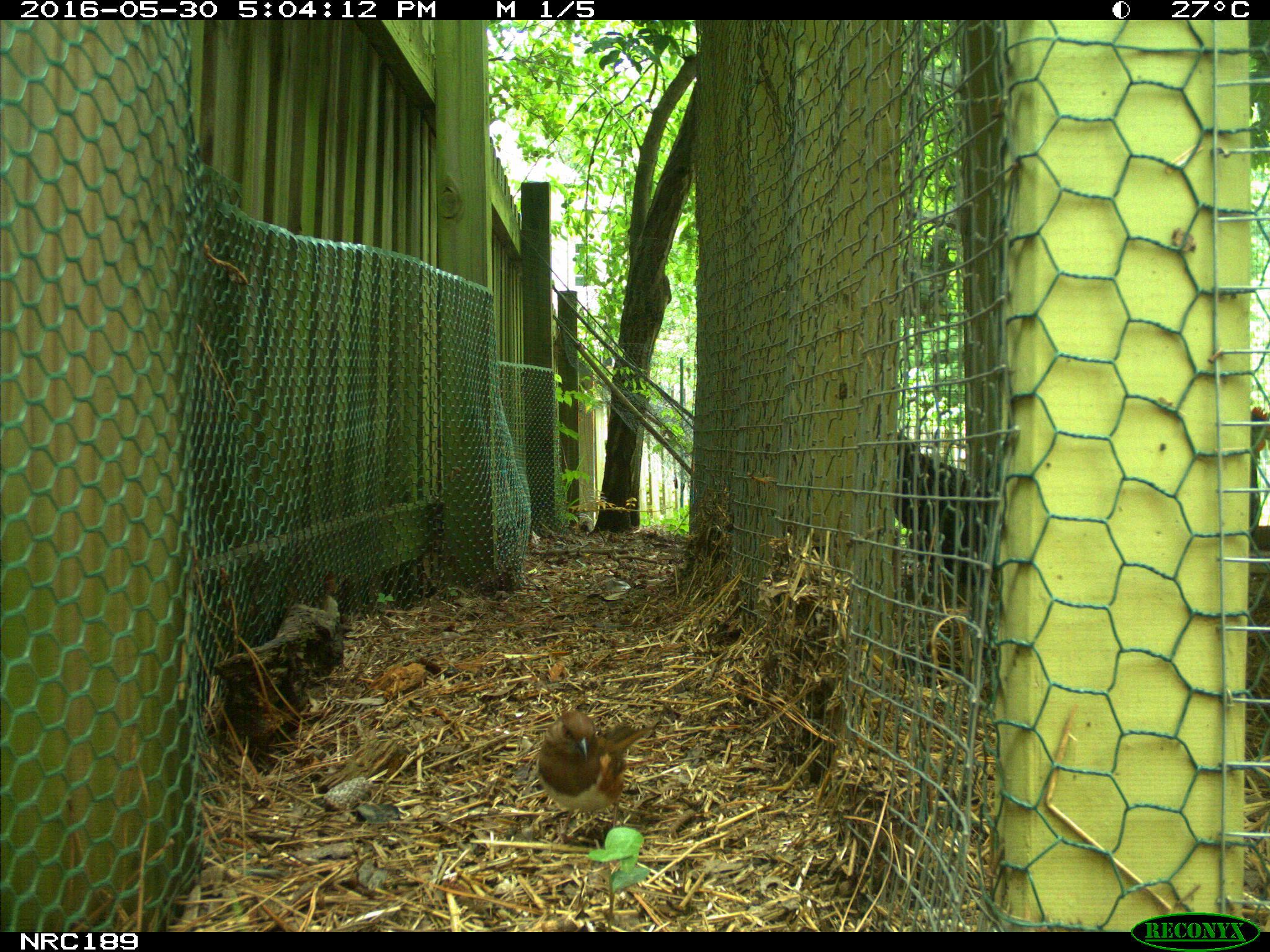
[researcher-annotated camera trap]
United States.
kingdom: Animalia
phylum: Chordata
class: Aves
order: Galliformes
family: Phasianidae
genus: Gallus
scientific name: Gallus gallus domesticus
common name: domestic chicken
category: Chicken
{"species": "Chicken (domestic chicken) (Gallus gallus domesticus)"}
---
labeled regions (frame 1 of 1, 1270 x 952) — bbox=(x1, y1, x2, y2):
Chicken: bbox=(522, 704, 654, 825)